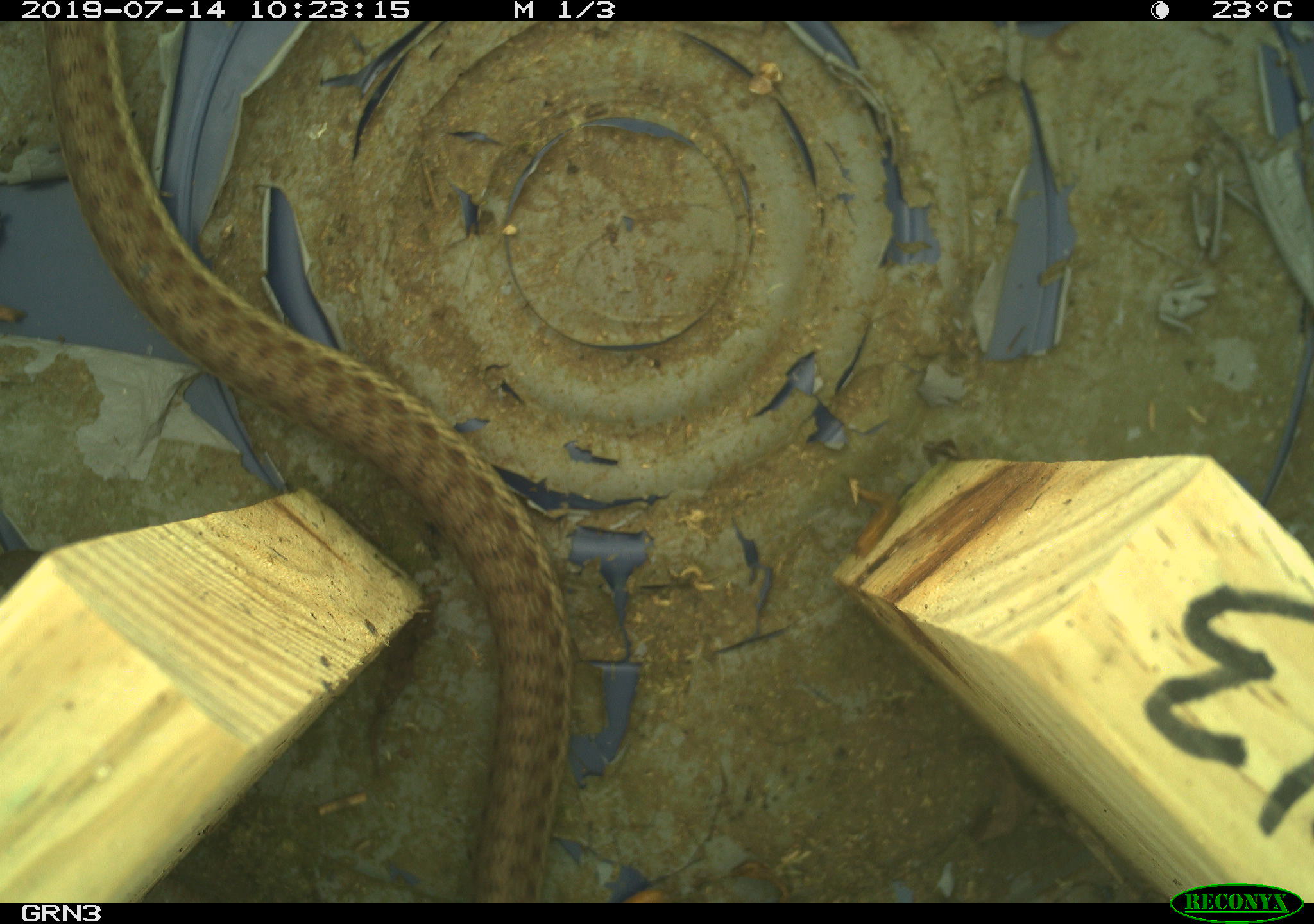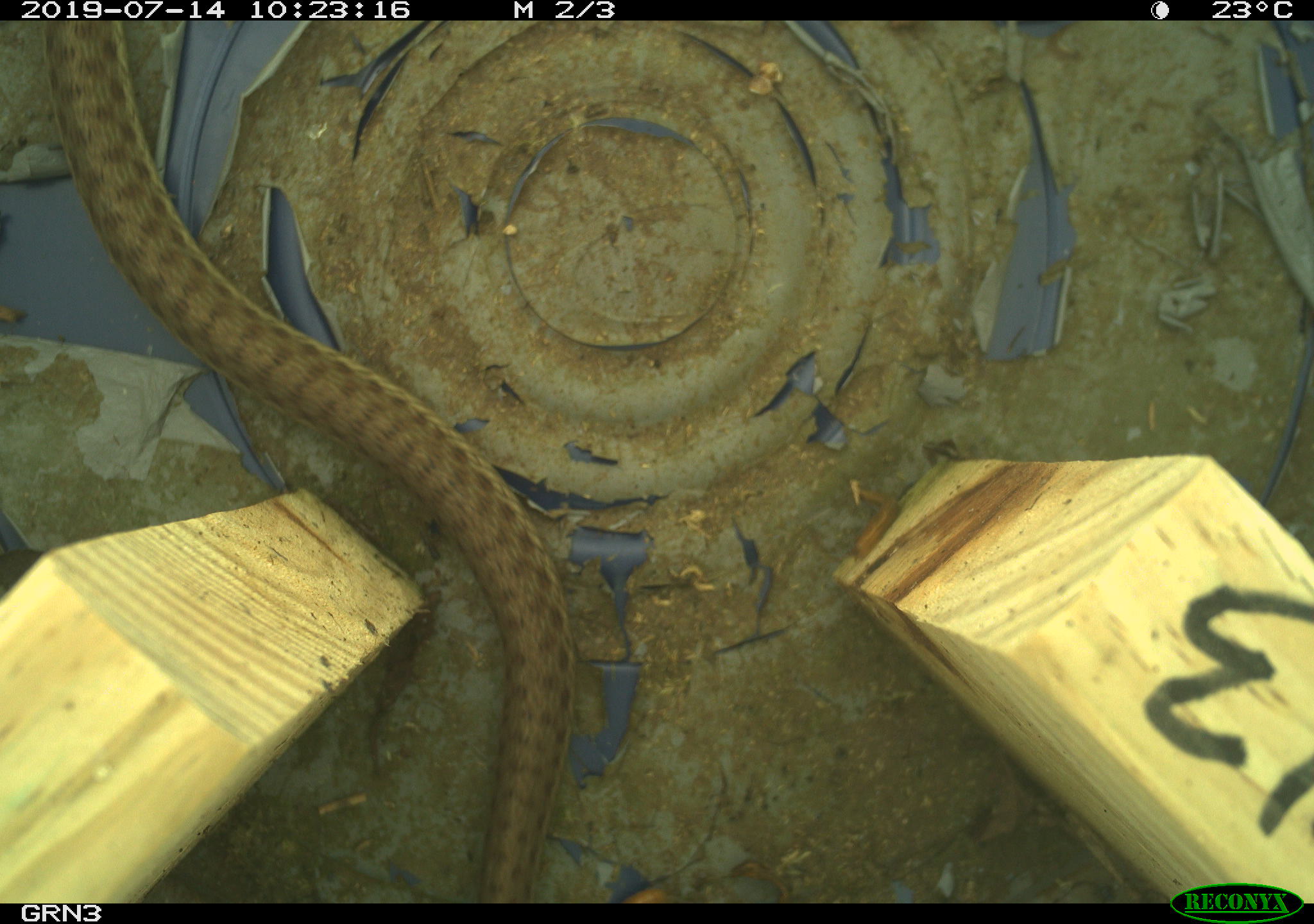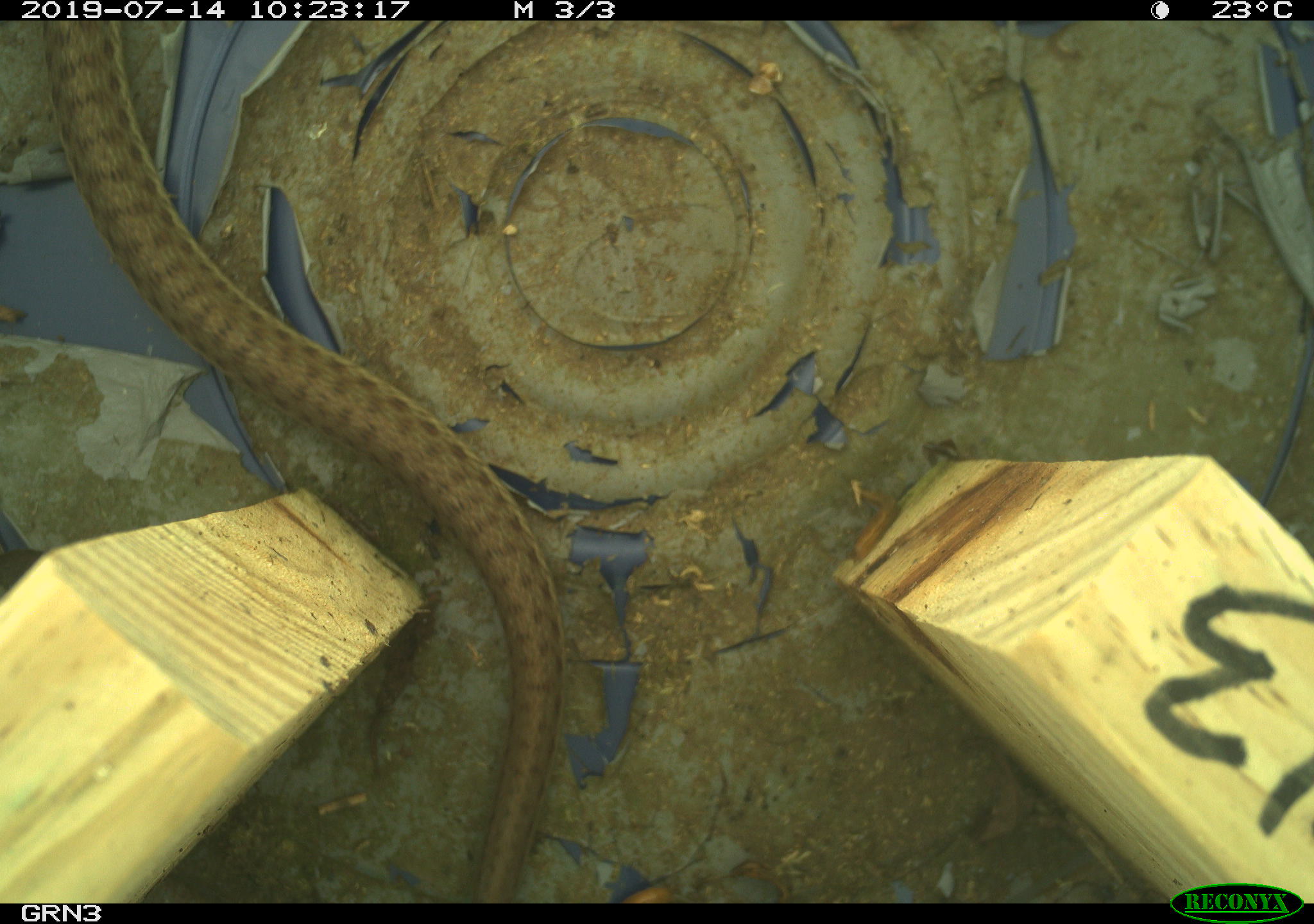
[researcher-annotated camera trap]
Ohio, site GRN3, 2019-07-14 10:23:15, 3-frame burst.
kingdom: Animalia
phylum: Chordata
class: Reptilia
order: Squamata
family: Colubridae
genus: Thamnophis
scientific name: Thamnophis sirtalis sirtalis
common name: eastern gartersnake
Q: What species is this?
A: Eastern gartersnake (Thamnophis sirtalis sirtalis).